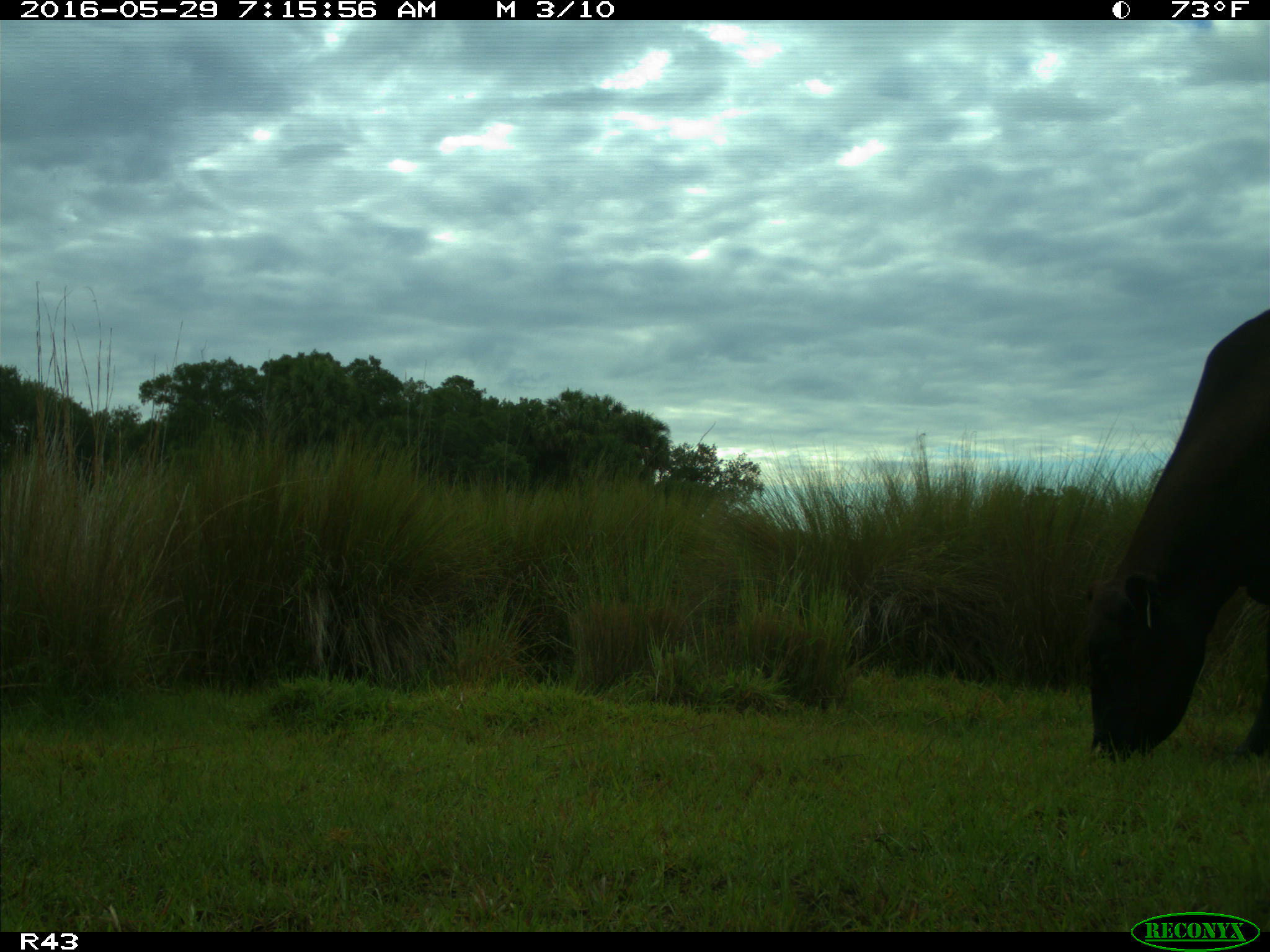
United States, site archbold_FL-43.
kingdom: Animalia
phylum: Chordata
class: Mammalia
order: Artiodactyla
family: Bovidae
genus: Bos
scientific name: Bos taurus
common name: domestic cow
Bos taurus (domestic cow).